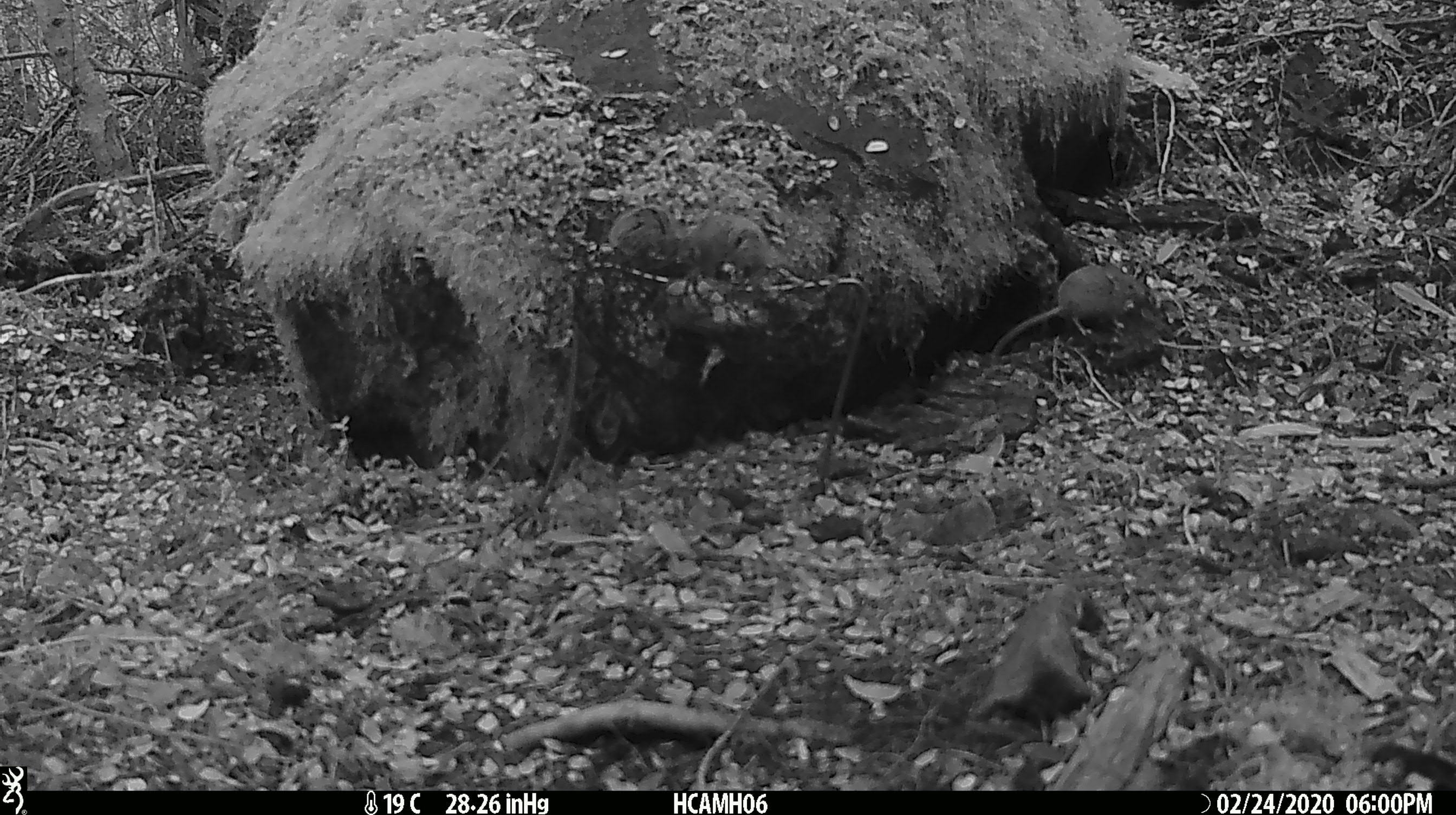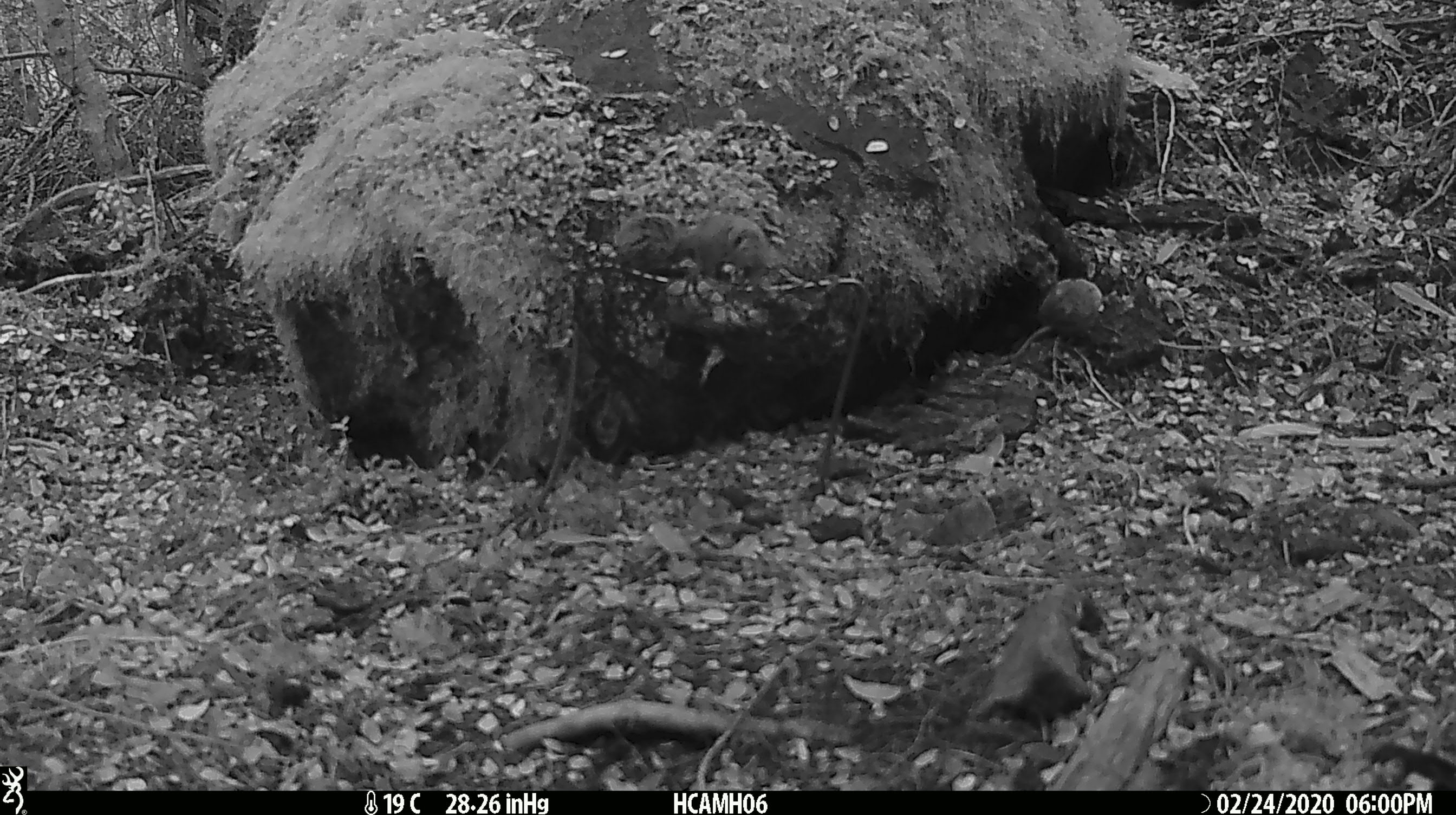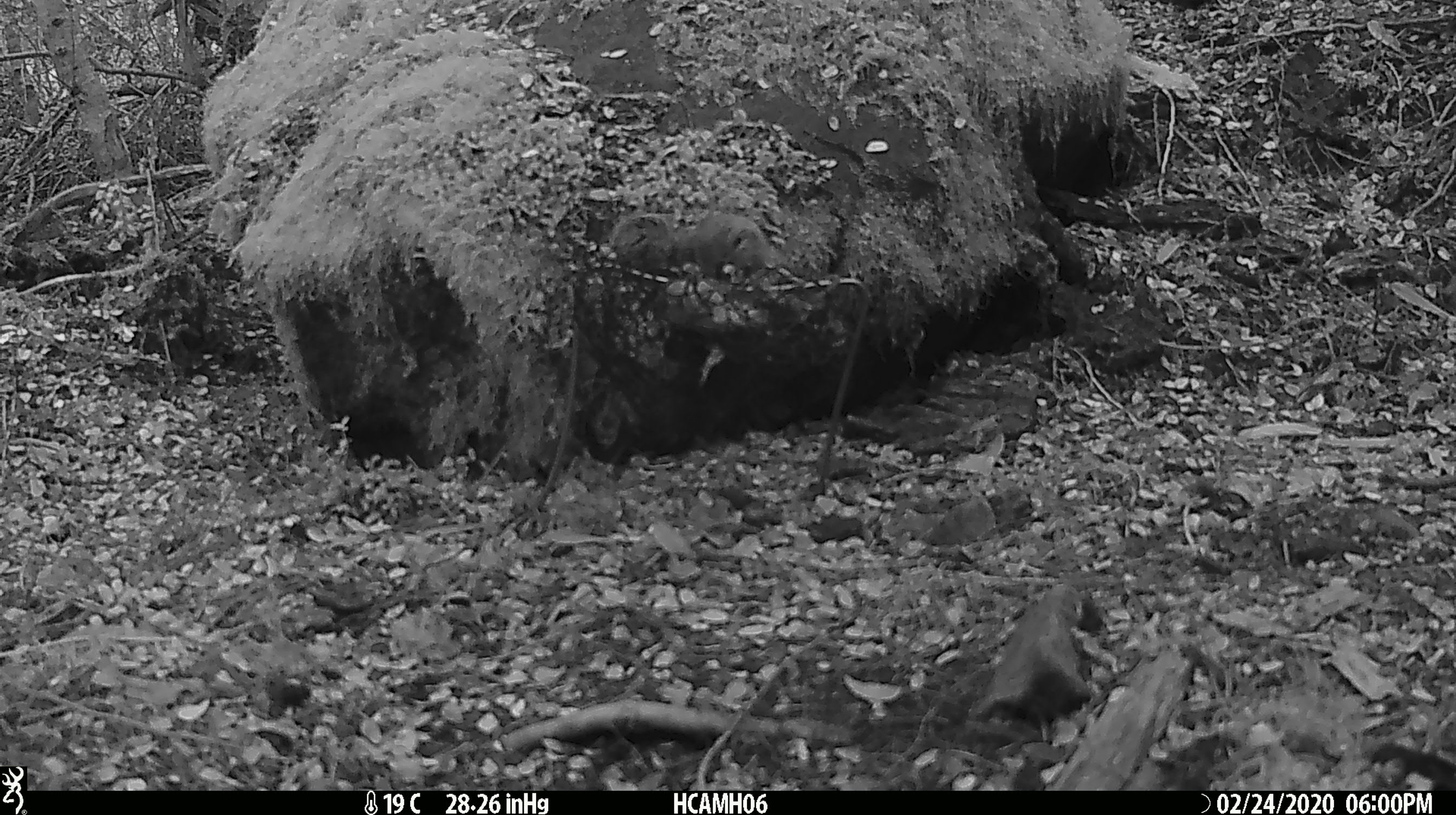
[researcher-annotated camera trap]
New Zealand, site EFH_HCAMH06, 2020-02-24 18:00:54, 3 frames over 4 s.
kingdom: Animalia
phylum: Chordata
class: Mammalia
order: Rodentia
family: Muridae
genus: Mus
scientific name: Mus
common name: mouse